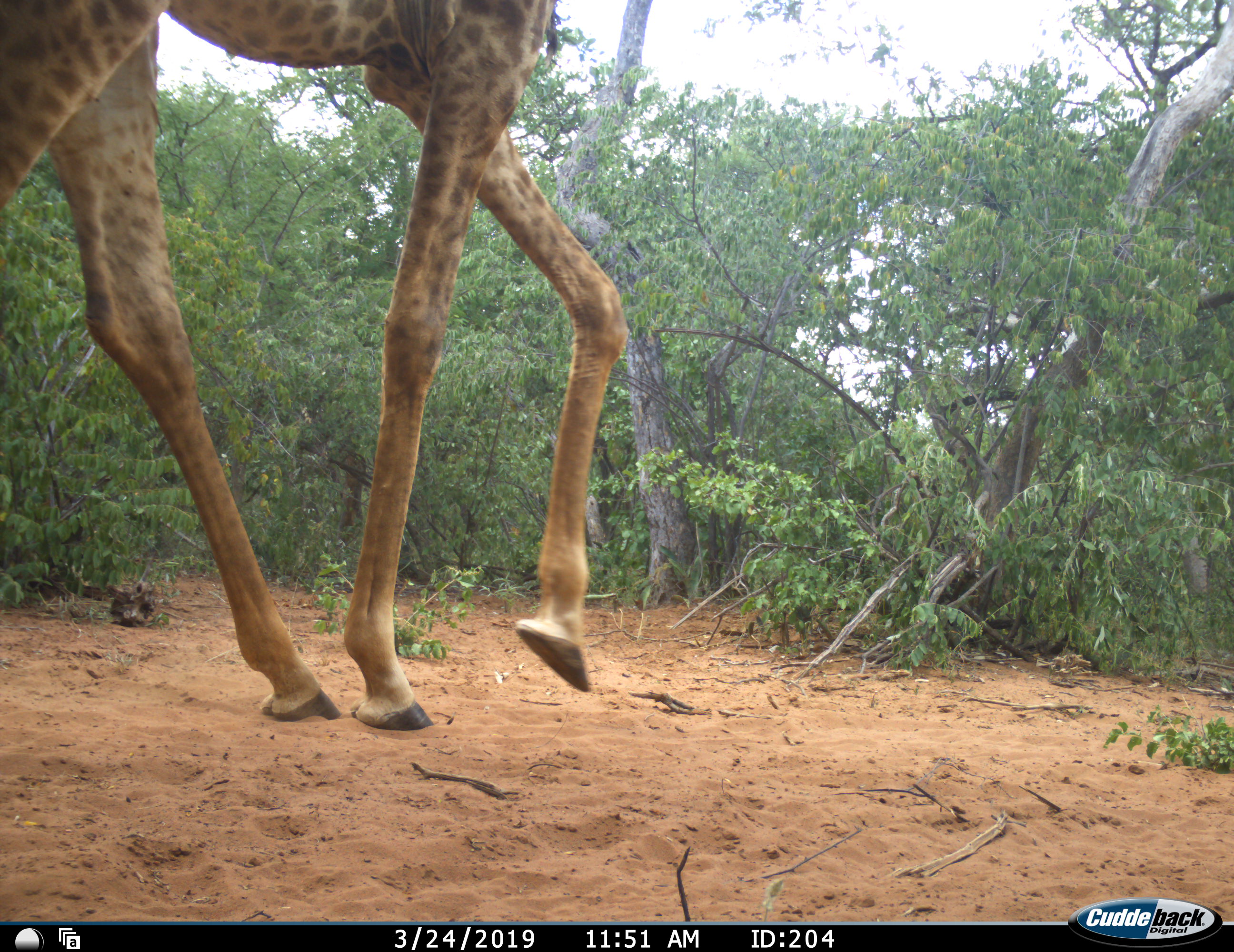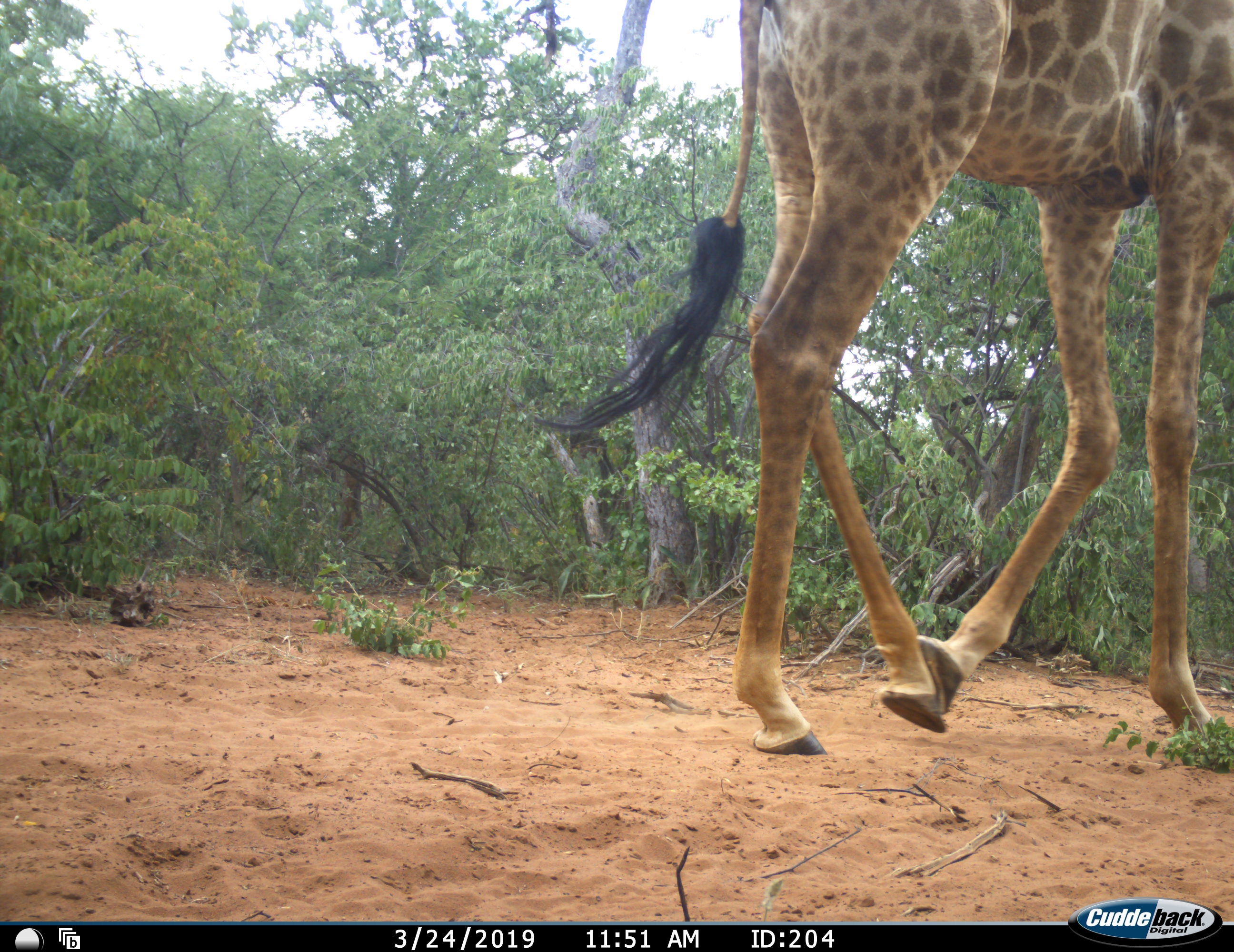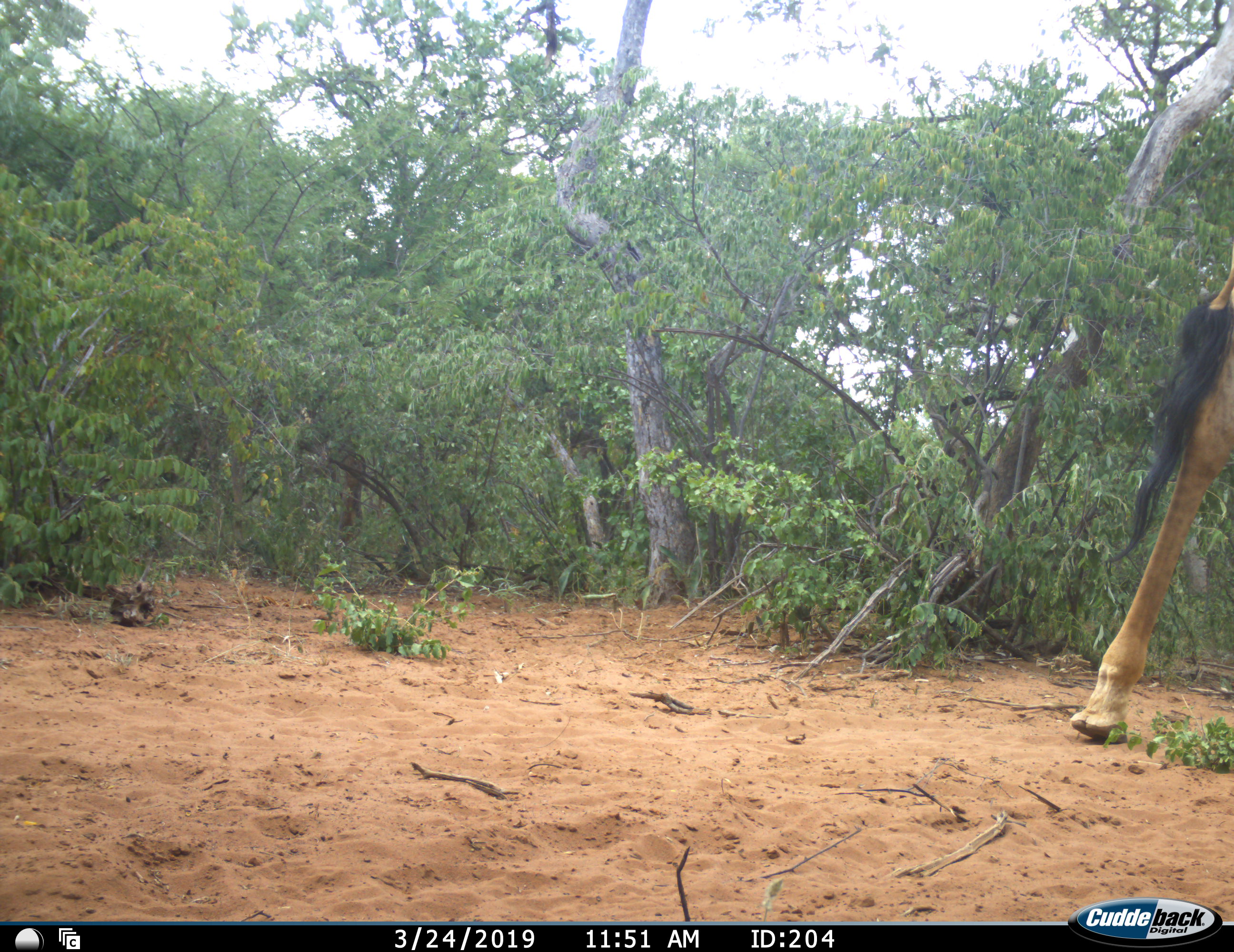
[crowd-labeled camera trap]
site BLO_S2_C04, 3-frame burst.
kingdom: Animalia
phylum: Chordata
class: Mammalia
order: Artiodactyla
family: Giraffidae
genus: Giraffa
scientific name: Giraffa camelopardalis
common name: giraffe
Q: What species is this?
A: Giraffe (Giraffa camelopardalis).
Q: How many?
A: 1.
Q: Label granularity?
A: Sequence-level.